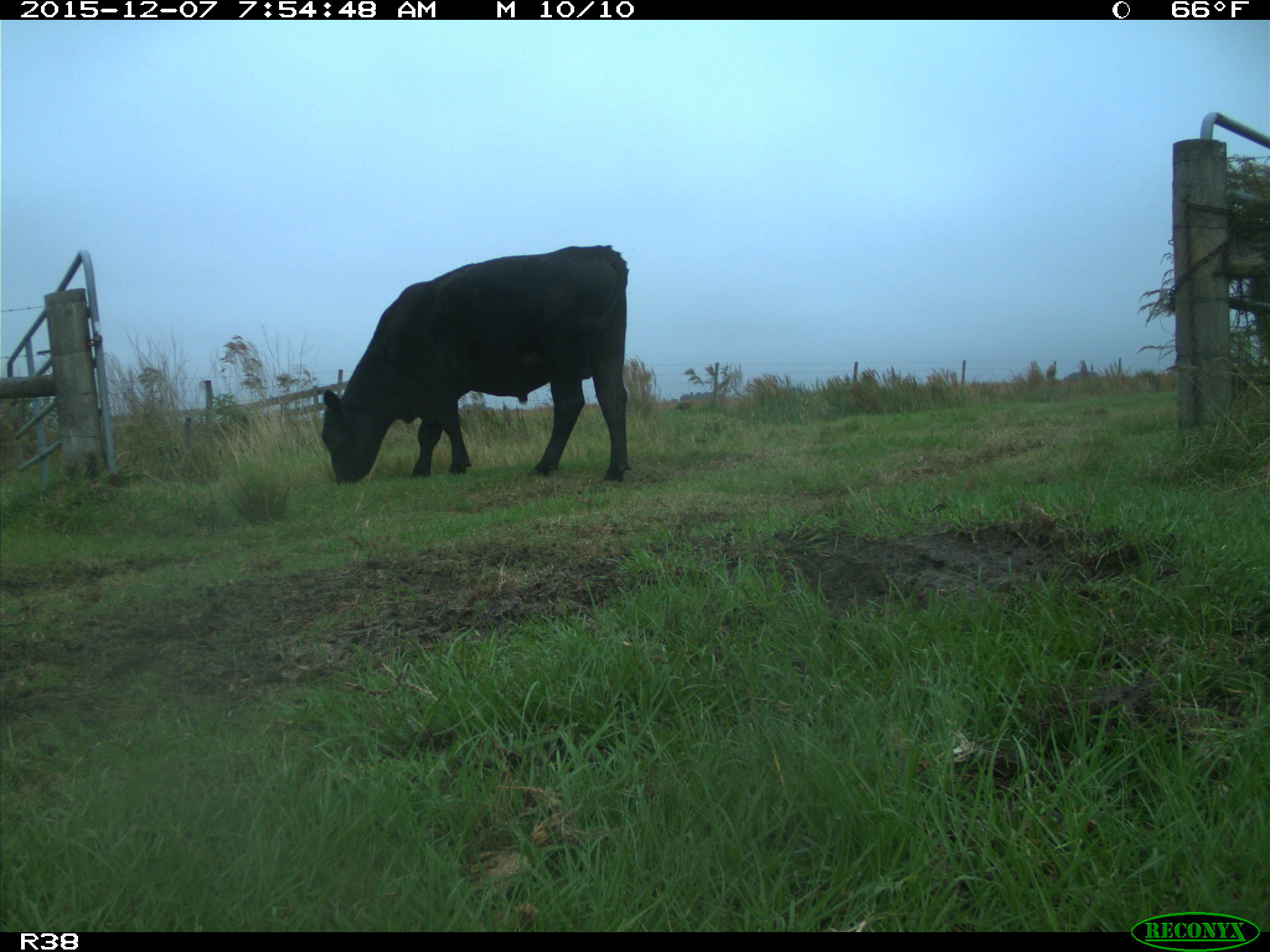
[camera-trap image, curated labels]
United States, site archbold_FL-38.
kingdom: Animalia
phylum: Chordata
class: Mammalia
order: Artiodactyla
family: Bovidae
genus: Bos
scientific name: Bos taurus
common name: domestic cow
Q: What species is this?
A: Bos taurus (domestic cow).